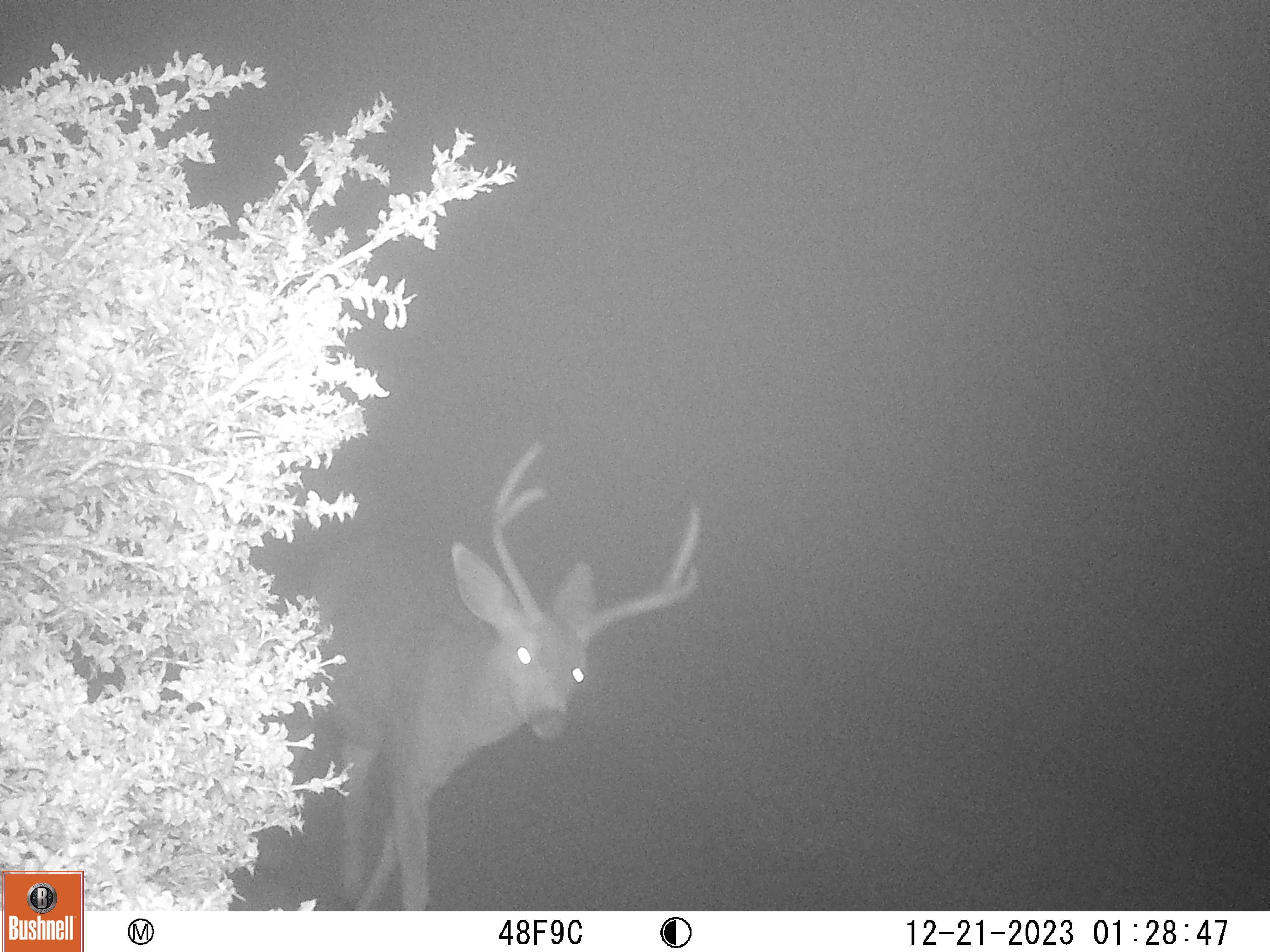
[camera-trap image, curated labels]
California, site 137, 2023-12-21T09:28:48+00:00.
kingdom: Animalia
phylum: Chordata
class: Mammalia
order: Artiodactyla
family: Cervidae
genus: Odocoileus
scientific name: Odocoileus hemionus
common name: mule deer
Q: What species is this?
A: Mule deer (Odocoileus hemionus).